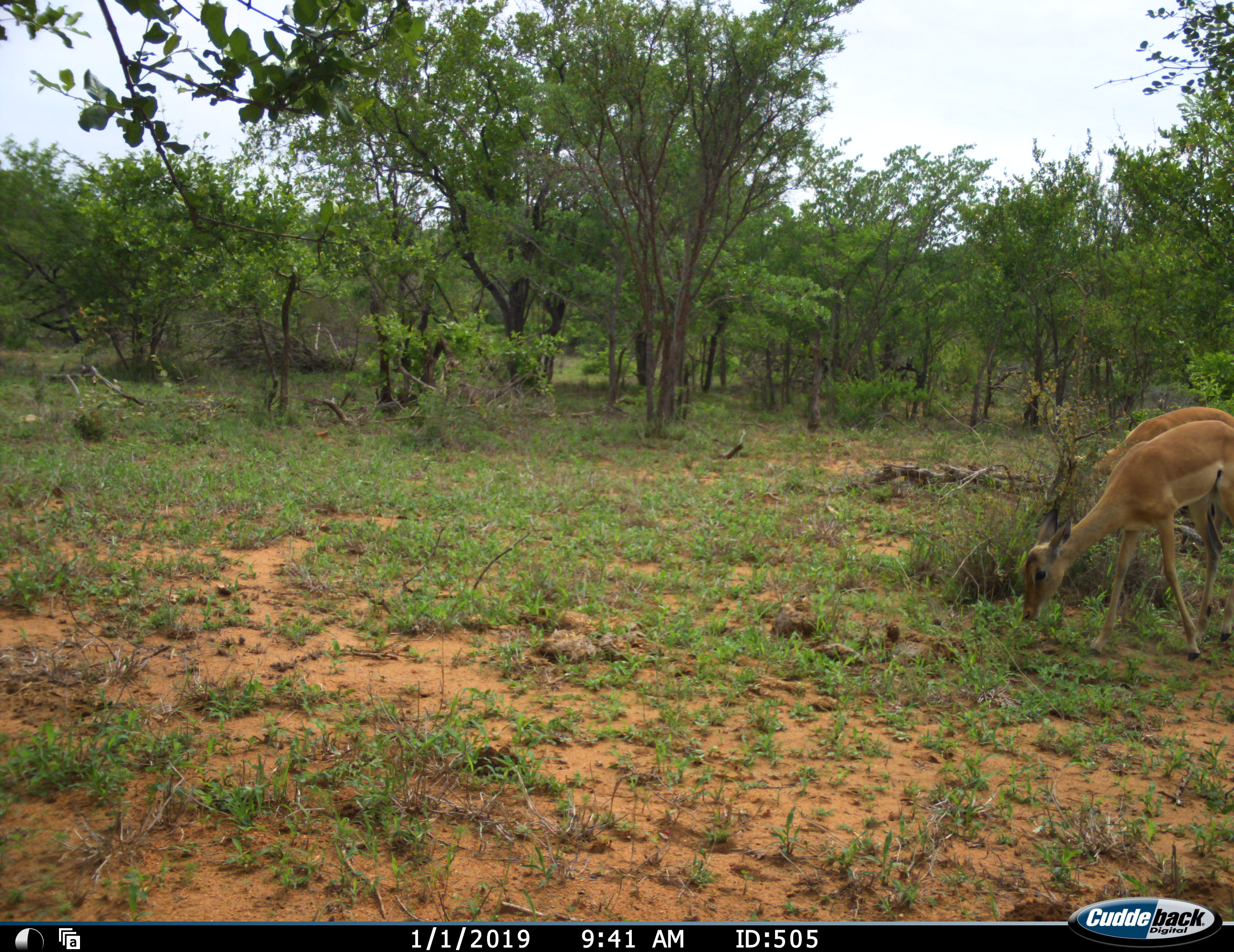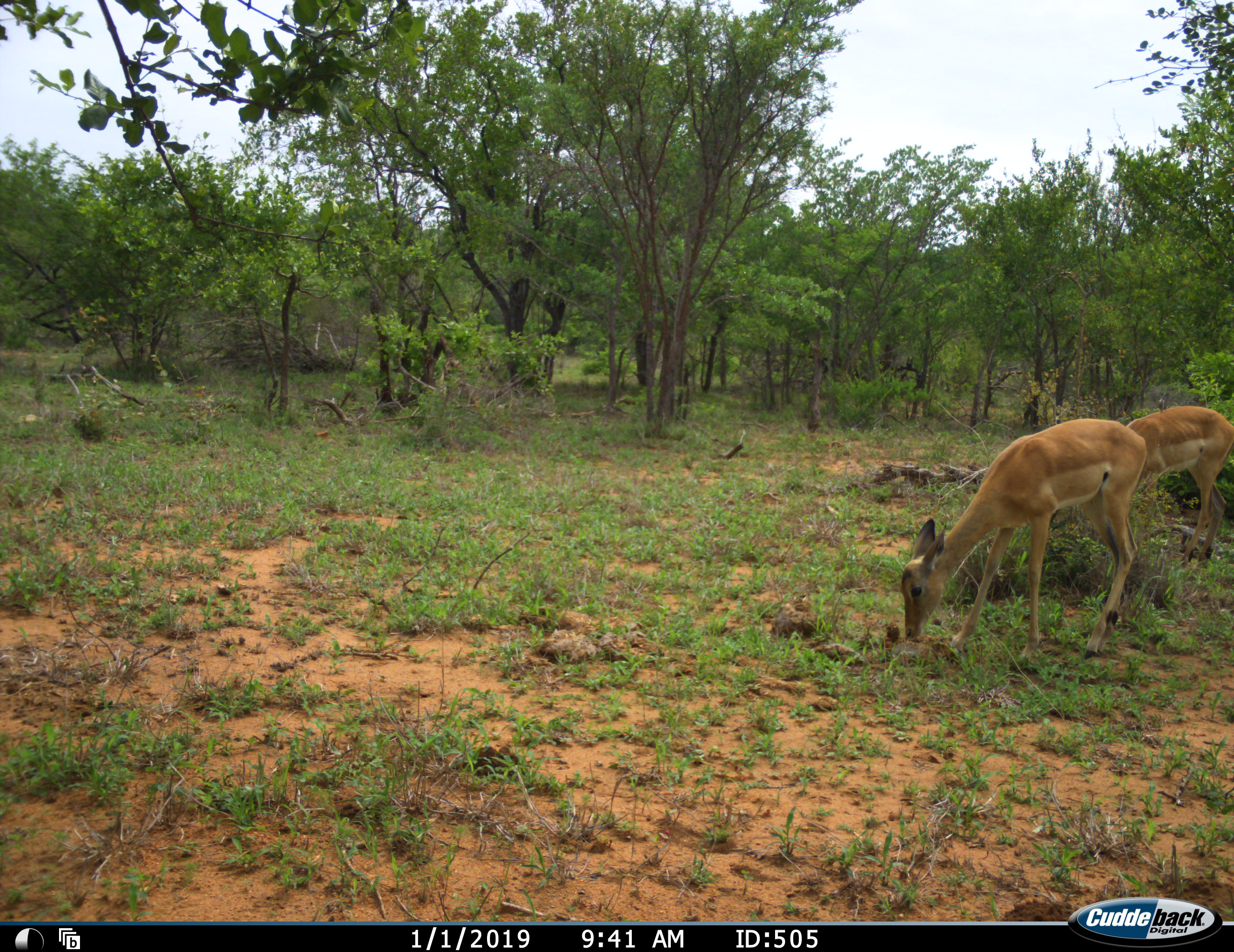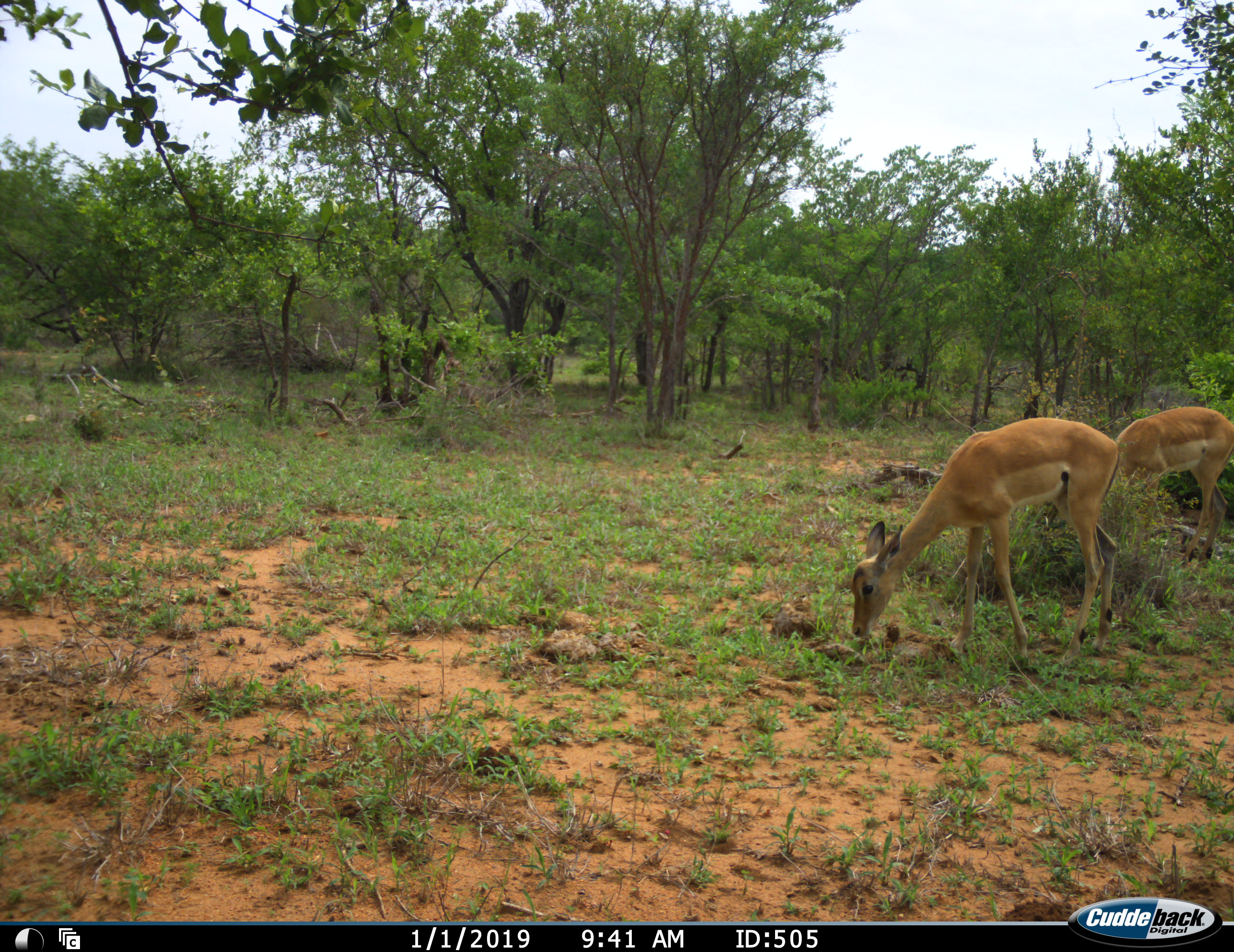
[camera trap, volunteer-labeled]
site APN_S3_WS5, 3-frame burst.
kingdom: Animalia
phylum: Chordata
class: Mammalia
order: Artiodactyla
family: Bovidae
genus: Aepyceros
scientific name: Aepyceros melampus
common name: impala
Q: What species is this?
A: Impala (Aepyceros melampus).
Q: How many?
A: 2.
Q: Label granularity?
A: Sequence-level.